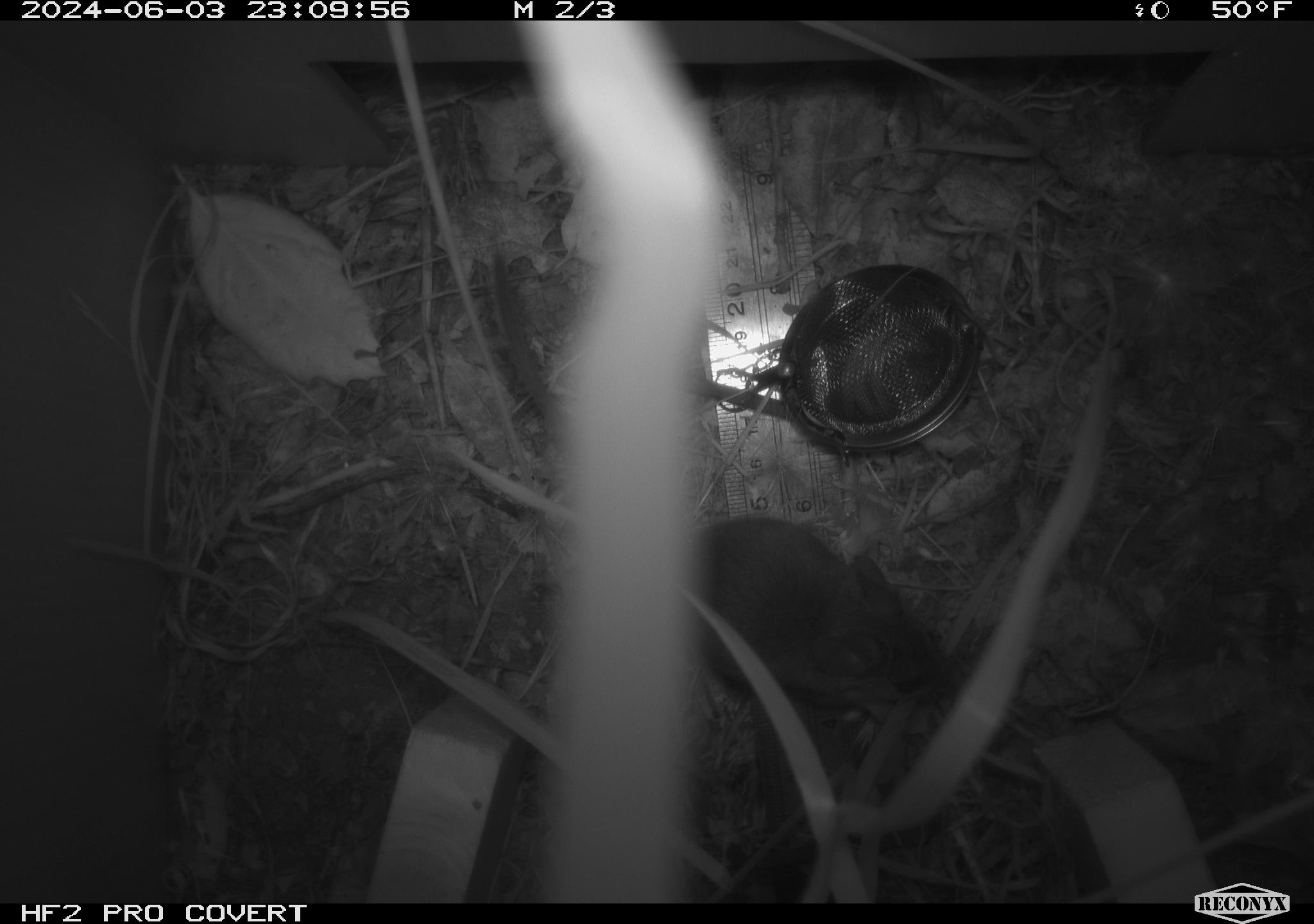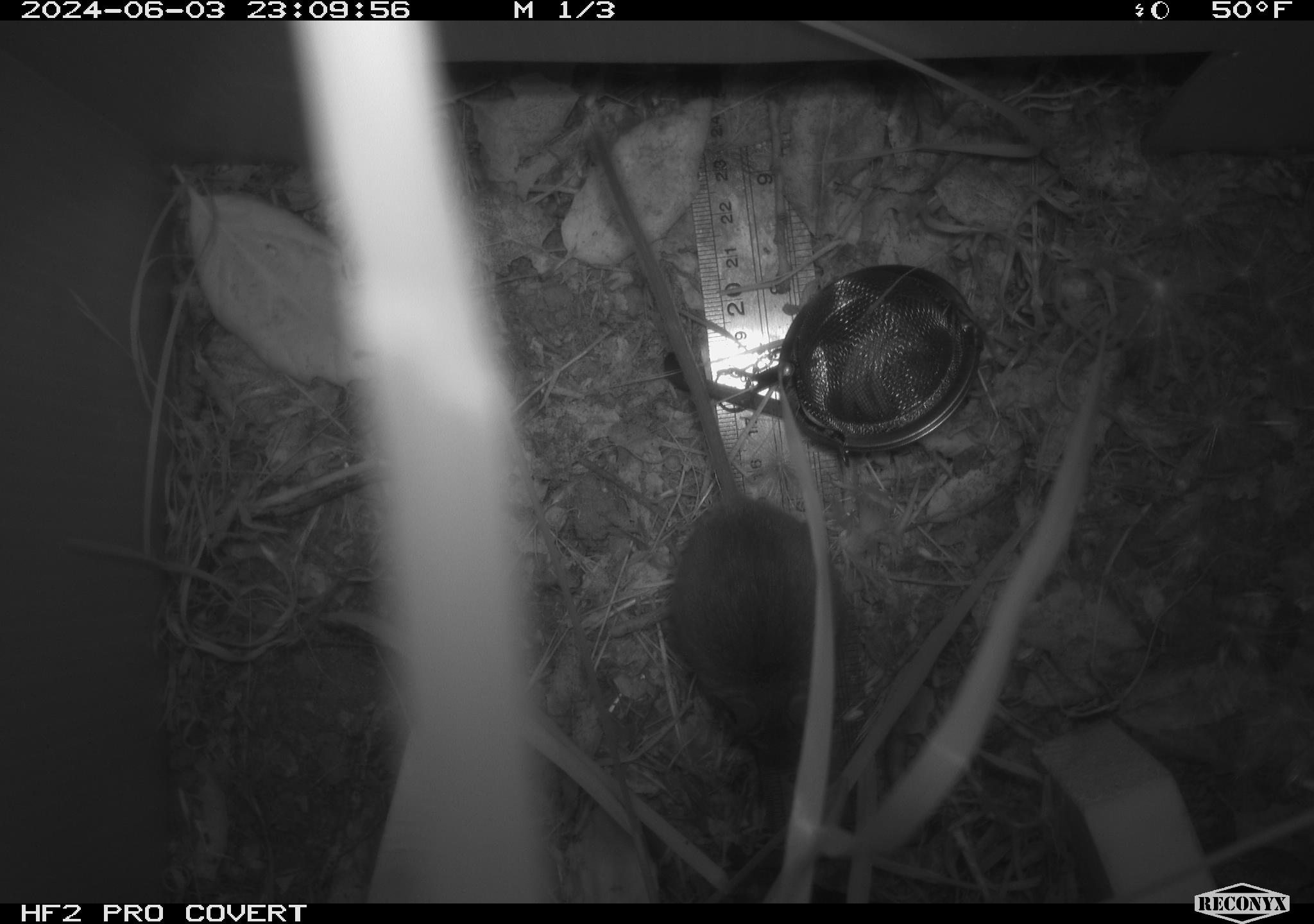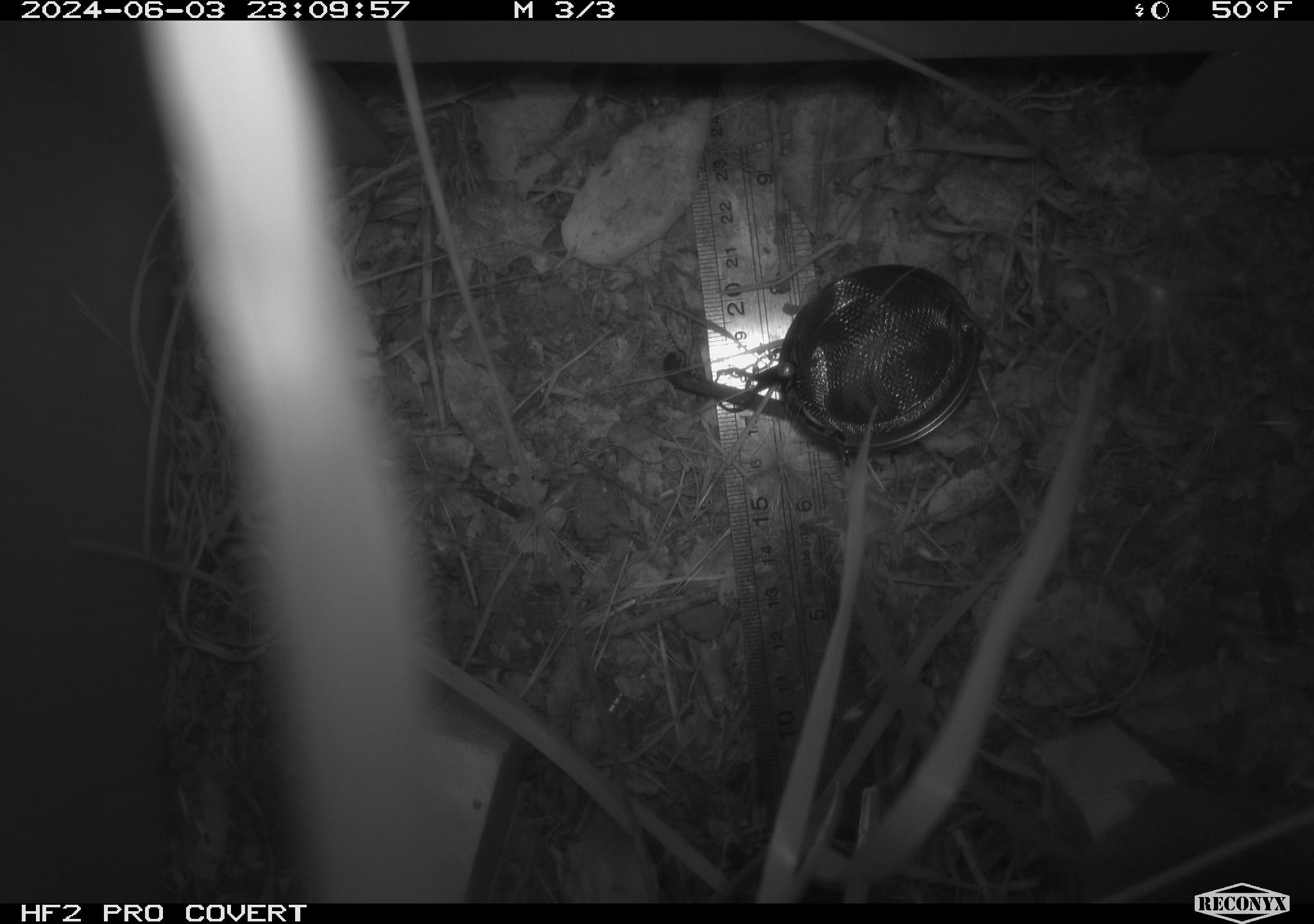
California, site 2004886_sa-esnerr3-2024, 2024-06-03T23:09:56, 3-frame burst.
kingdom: Animalia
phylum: Chordata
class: Mammalia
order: Rodentia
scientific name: Rodentia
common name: rodent